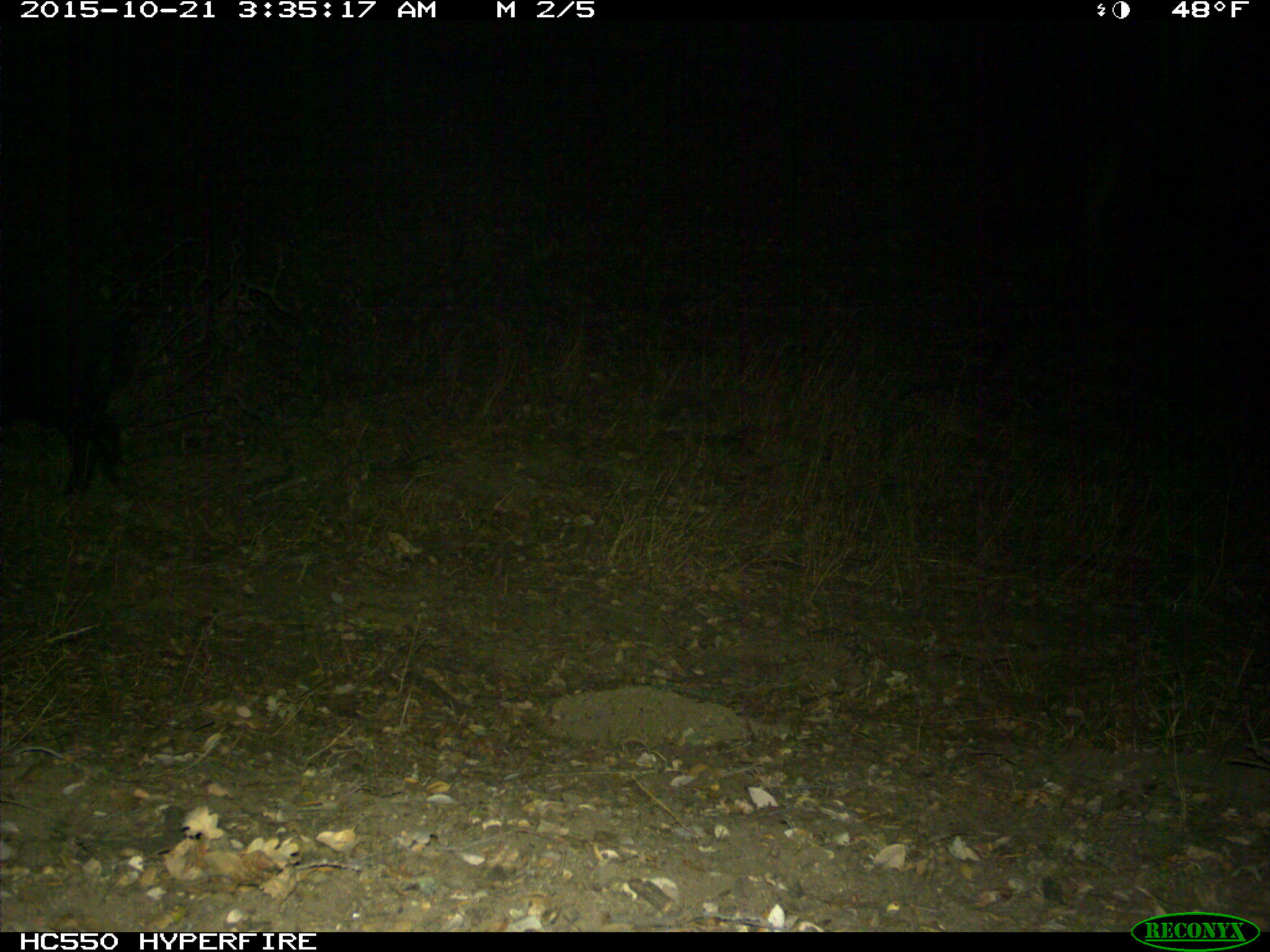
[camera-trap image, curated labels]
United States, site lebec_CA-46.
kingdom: Animalia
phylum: Chordata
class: Mammalia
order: Artiodactyla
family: Suidae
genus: Sus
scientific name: Sus scrofa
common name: wild boar